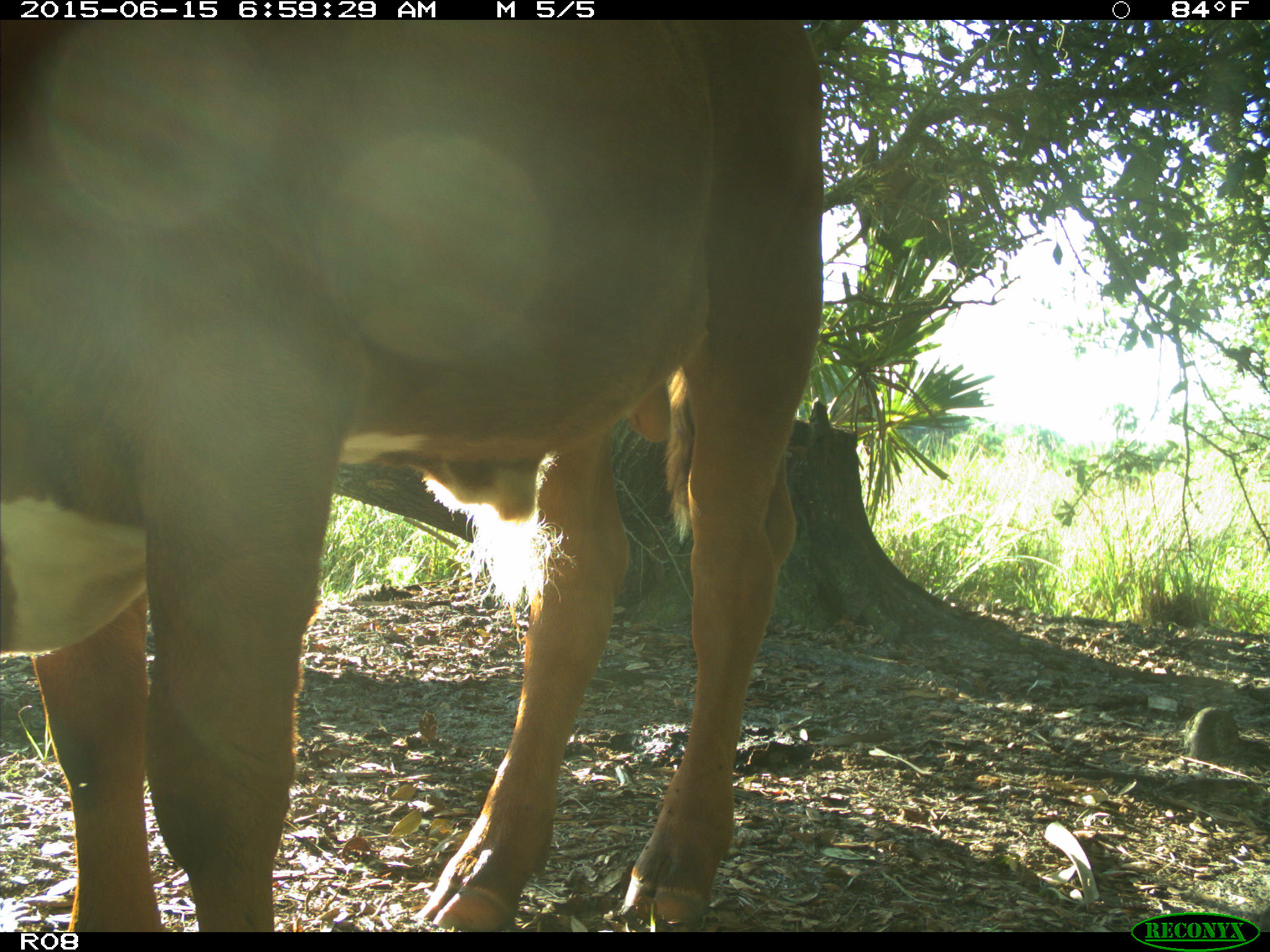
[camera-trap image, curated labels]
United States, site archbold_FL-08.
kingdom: Animalia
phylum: Chordata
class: Mammalia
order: Artiodactyla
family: Bovidae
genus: Bos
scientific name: Bos taurus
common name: domestic cow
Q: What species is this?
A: Bos taurus (domestic cow).